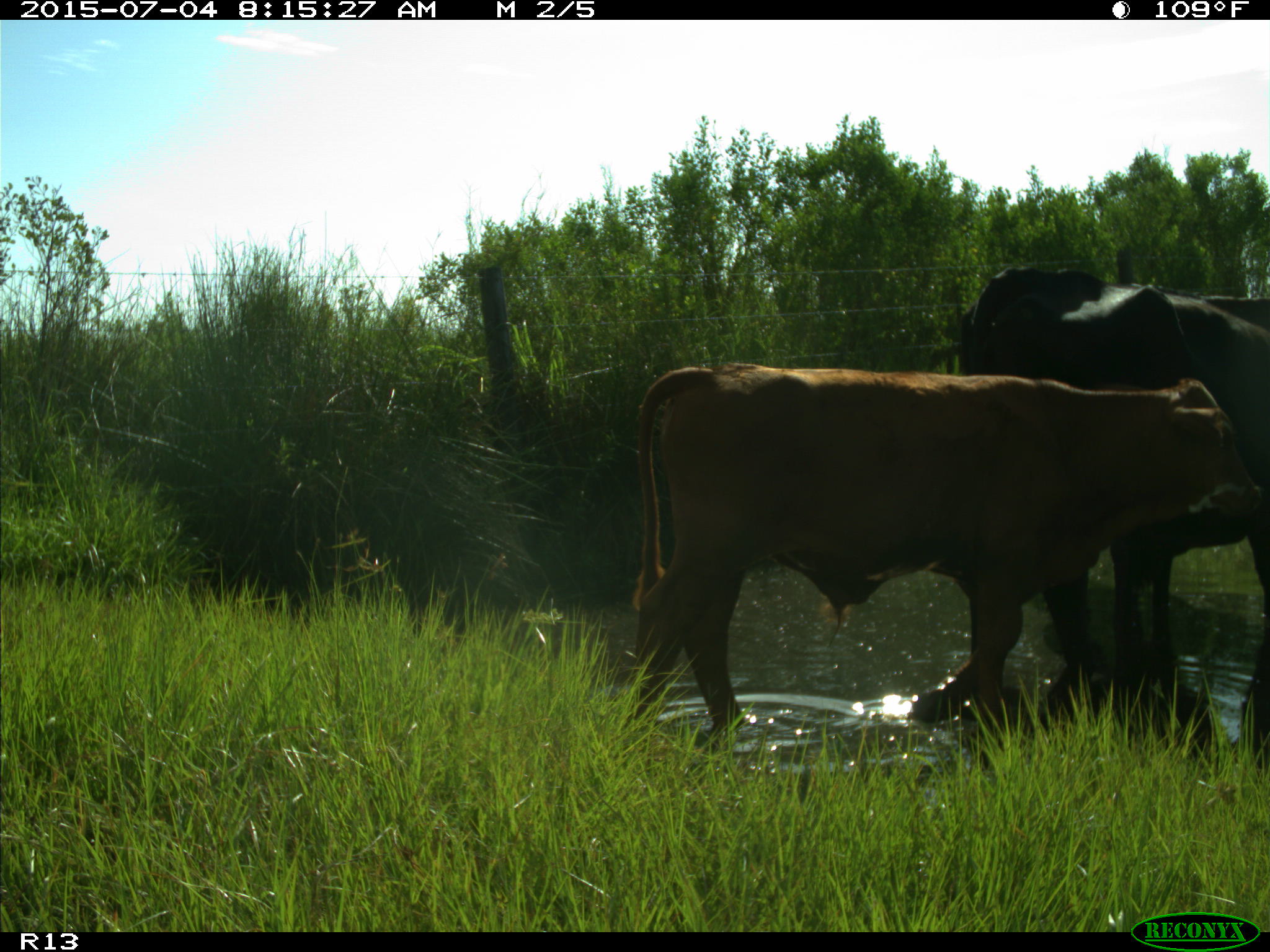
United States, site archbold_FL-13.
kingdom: Animalia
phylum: Chordata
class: Mammalia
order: Artiodactyla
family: Bovidae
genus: Bos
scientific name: Bos taurus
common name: domestic cow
Bos taurus (domestic cow).